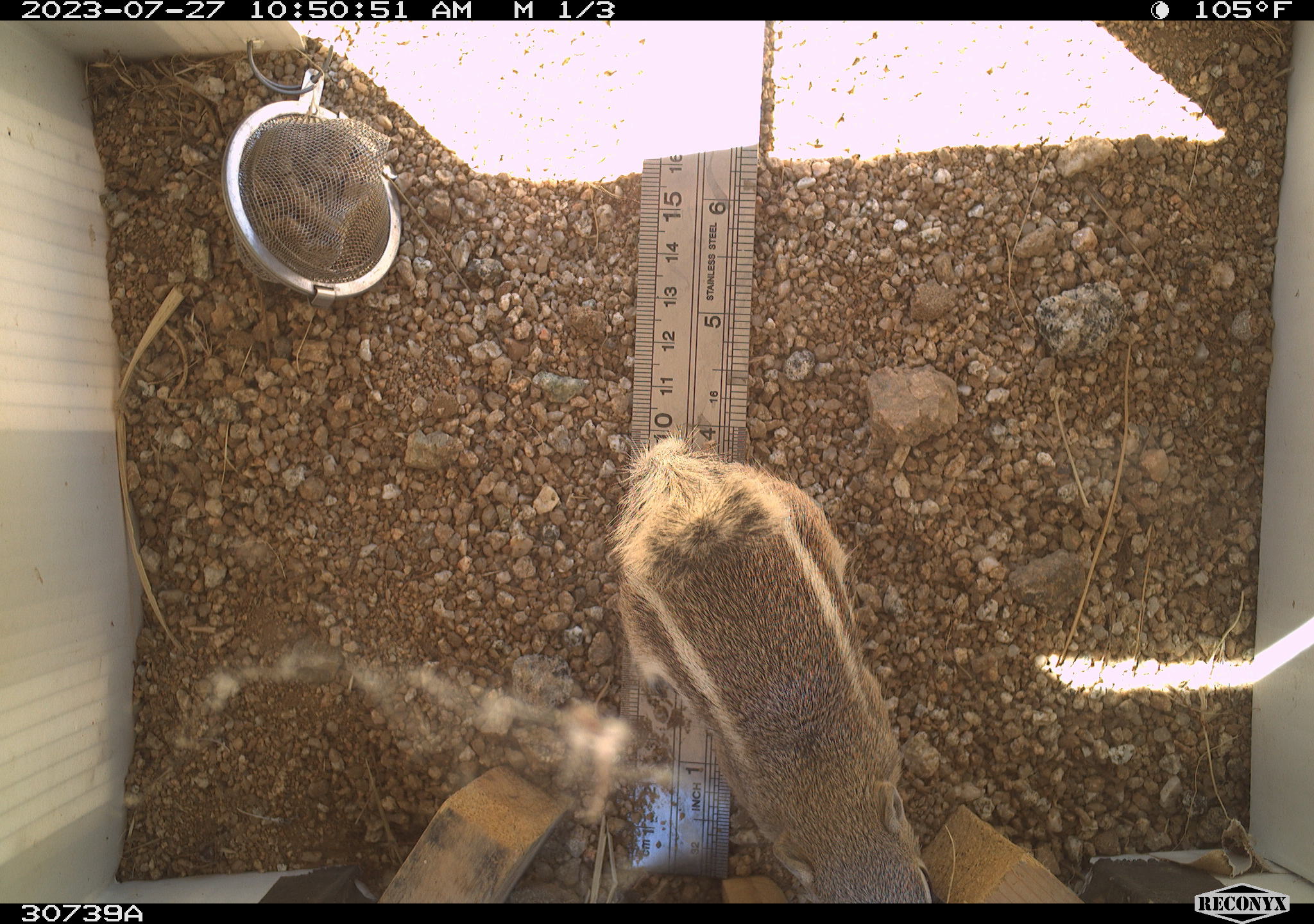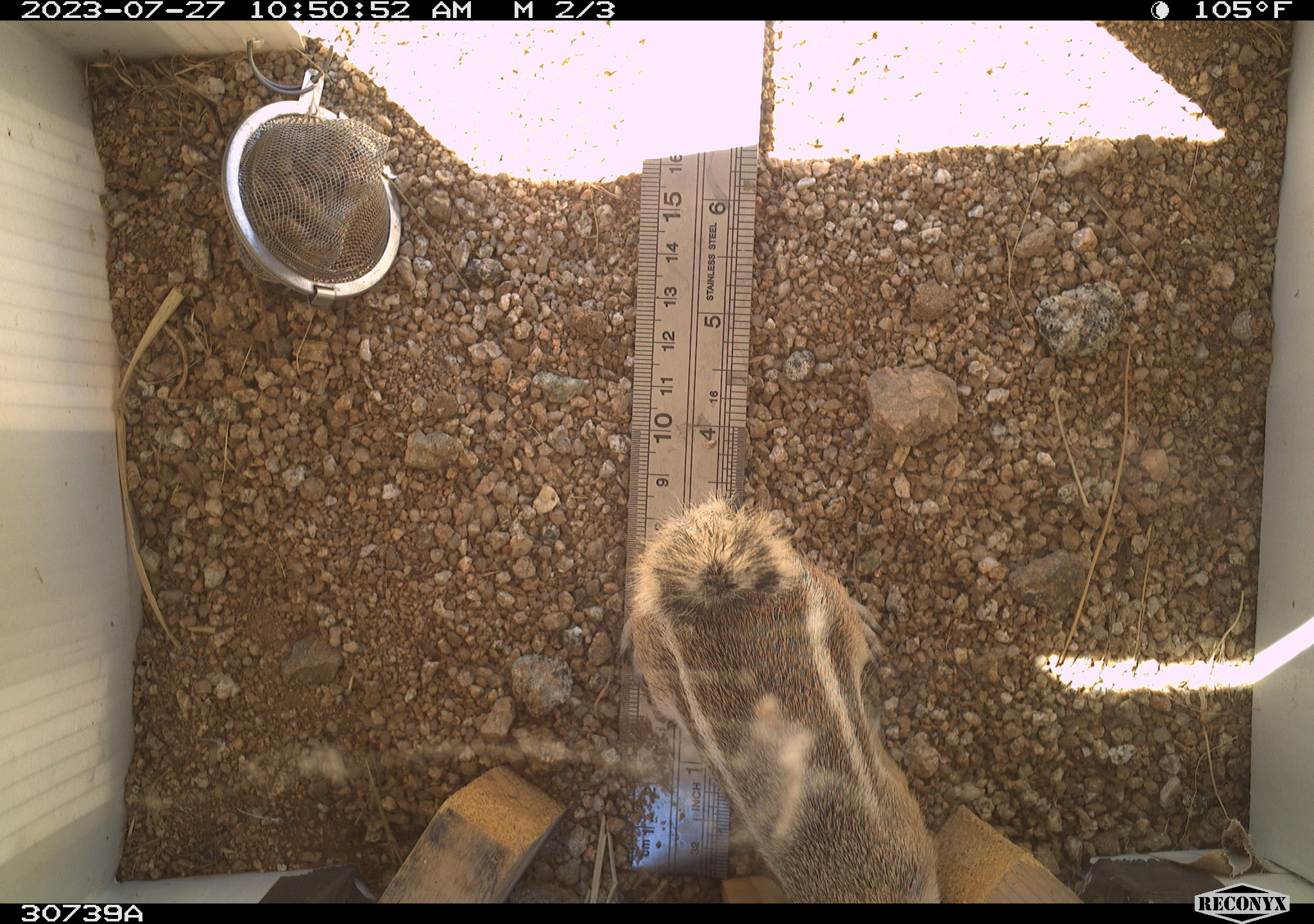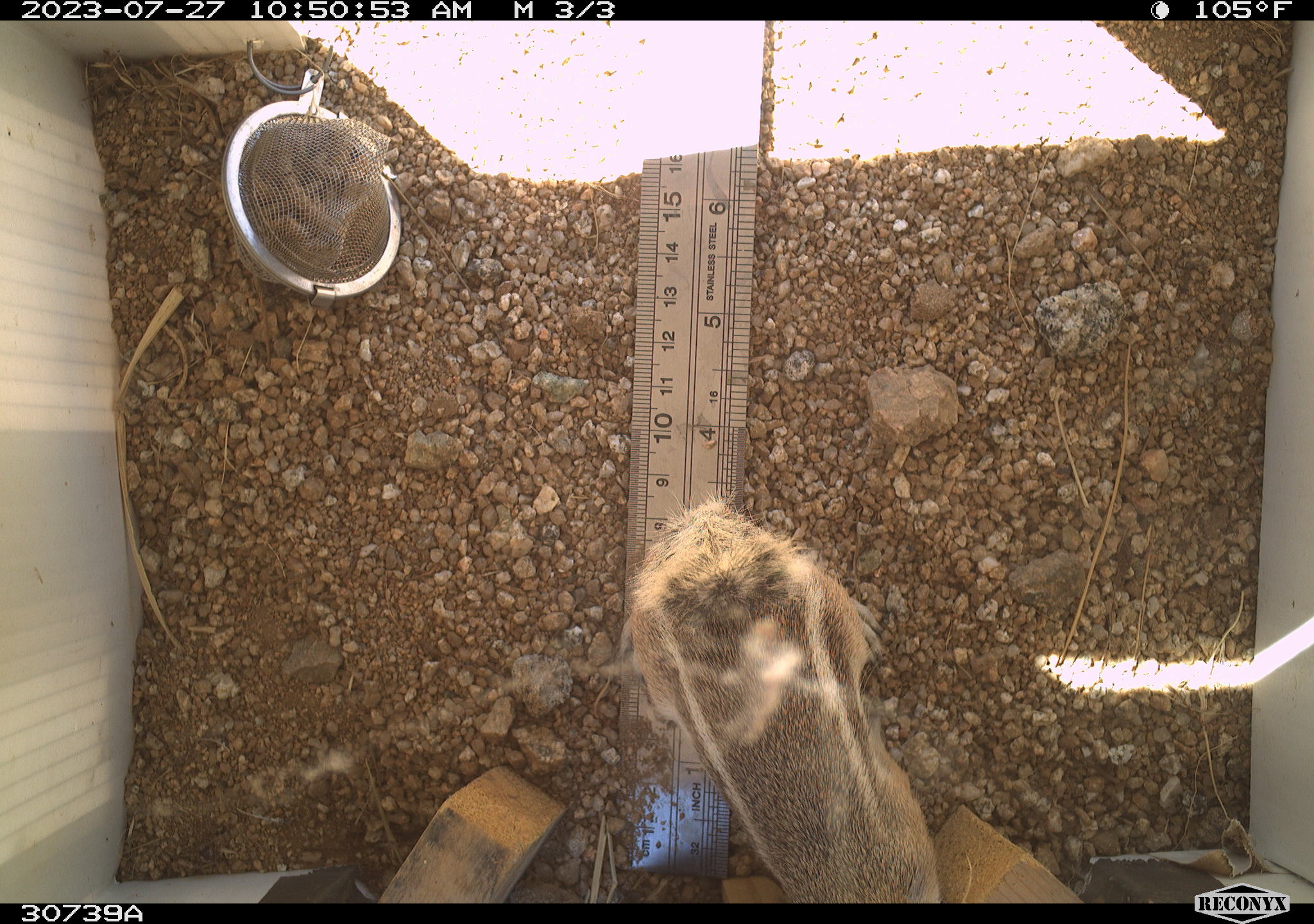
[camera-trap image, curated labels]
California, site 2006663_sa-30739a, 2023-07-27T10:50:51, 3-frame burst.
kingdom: Animalia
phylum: Chordata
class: Mammalia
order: Rodentia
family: Sciuridae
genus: Ammospermophilus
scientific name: Ammospermophilus leucurus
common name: white-tailed antelope squirrel